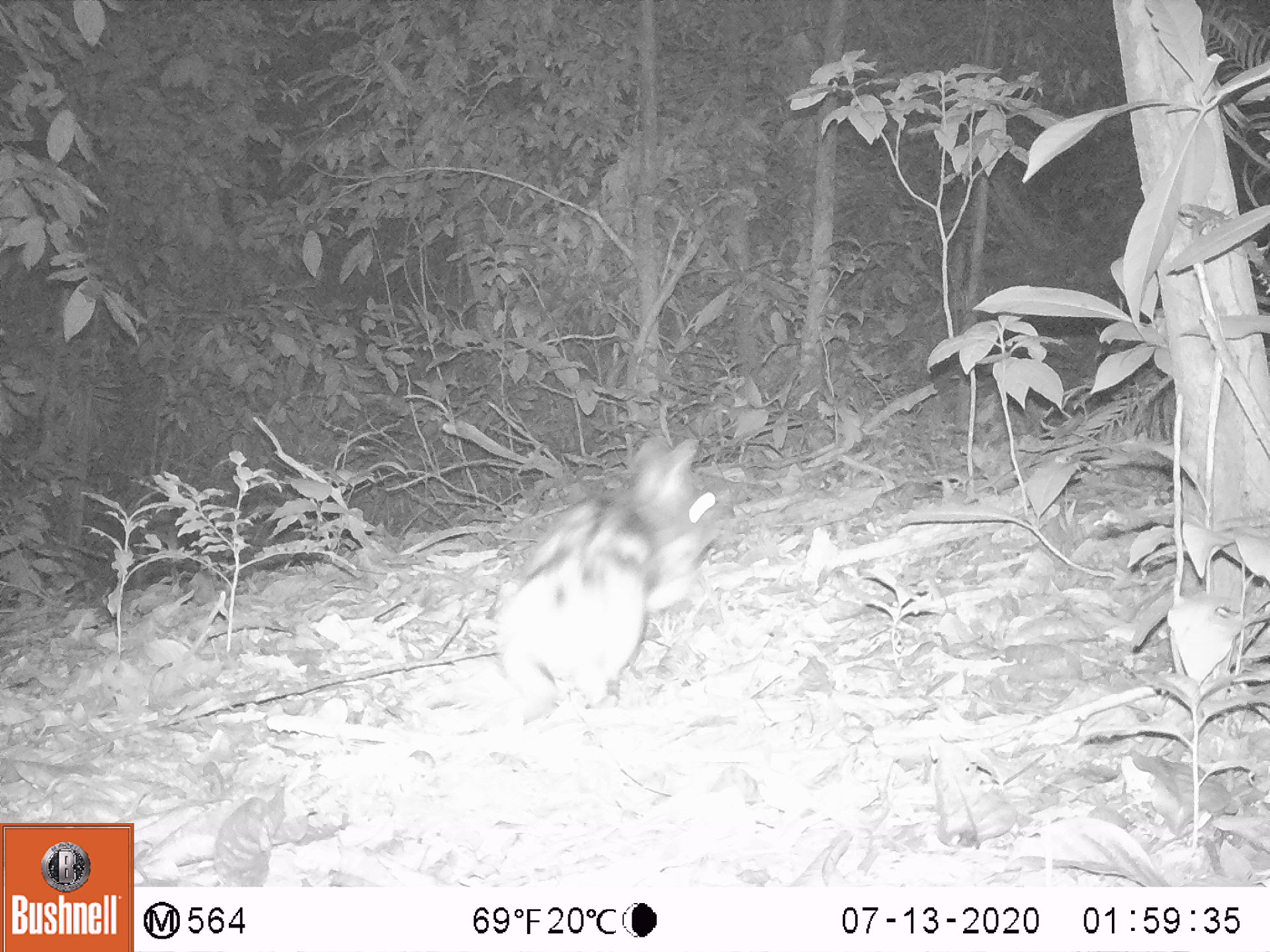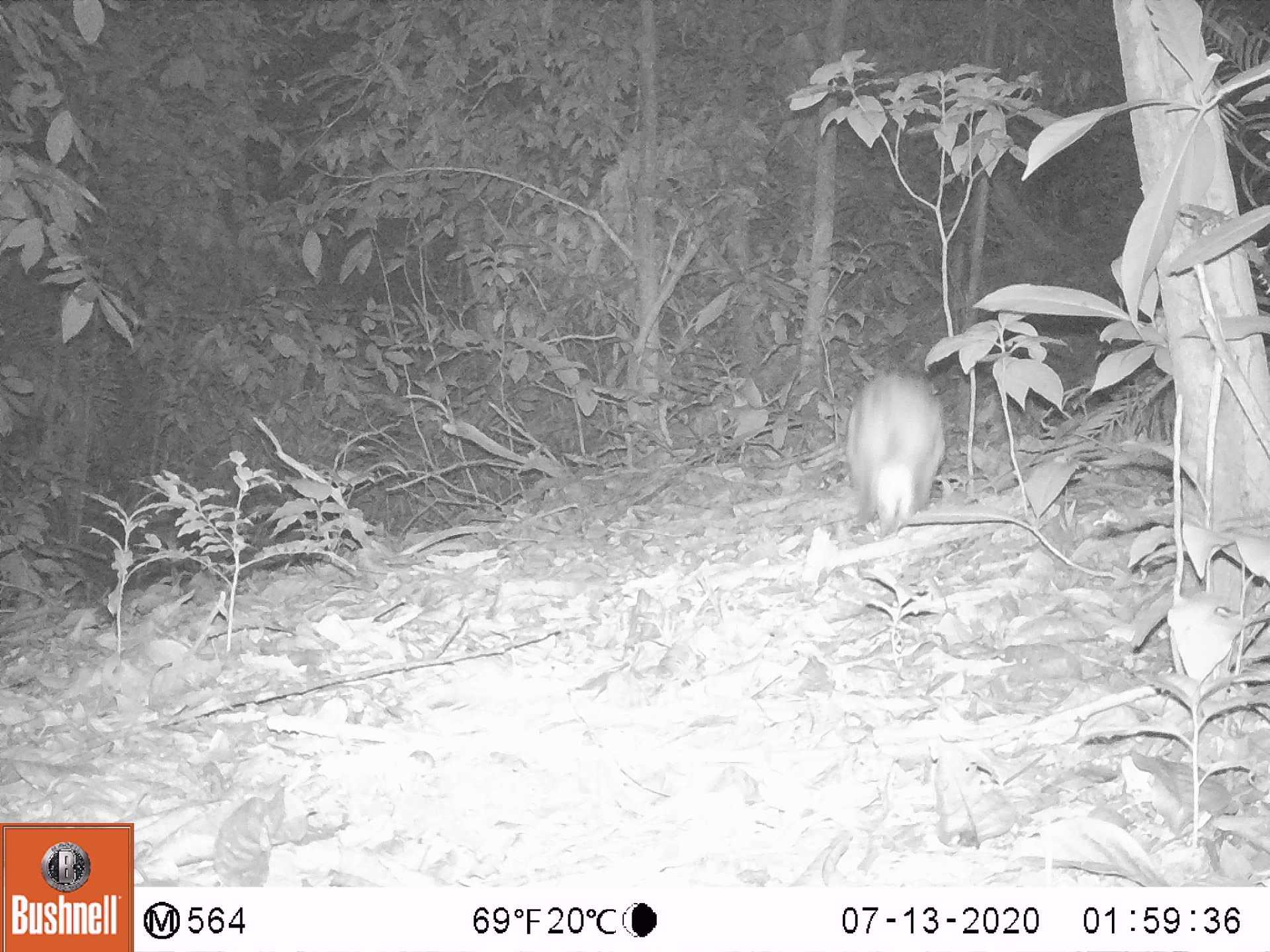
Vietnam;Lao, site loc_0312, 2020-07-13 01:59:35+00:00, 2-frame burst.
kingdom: Animalia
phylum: Chordata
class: Mammalia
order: Lagomorpha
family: Leporidae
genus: Nesolagus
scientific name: Nesolagus timminsi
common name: annamite striped rabbit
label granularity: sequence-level